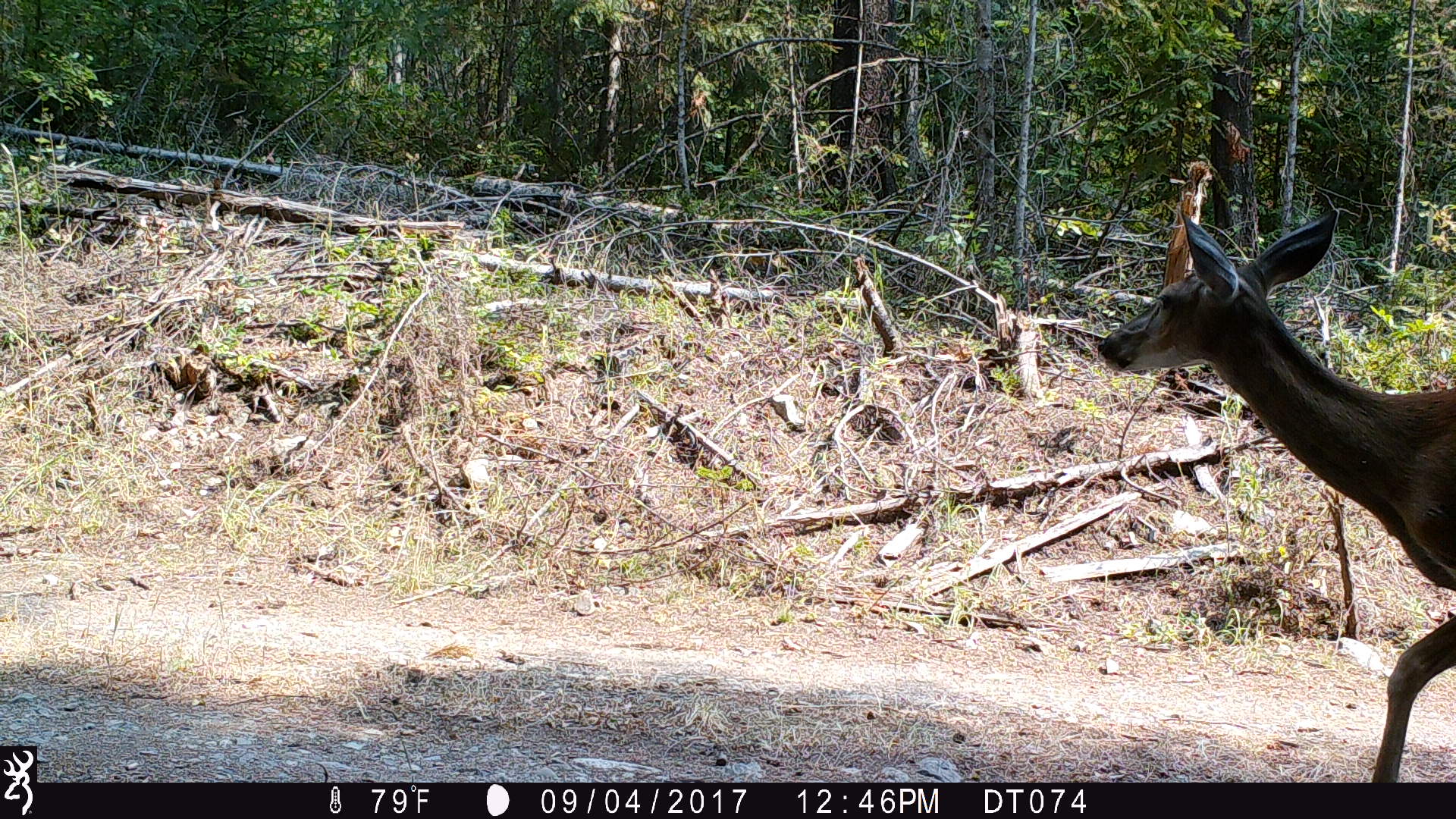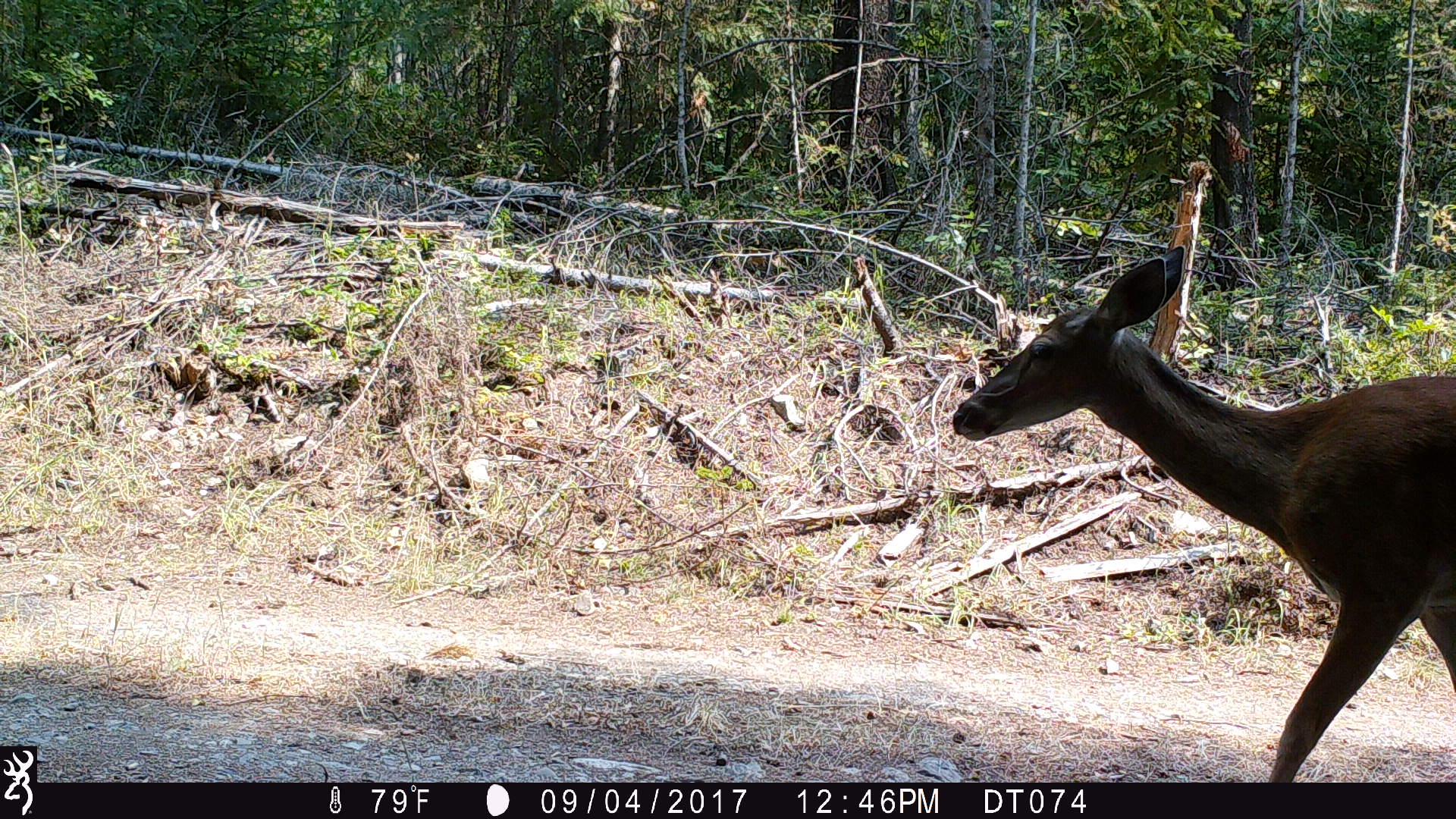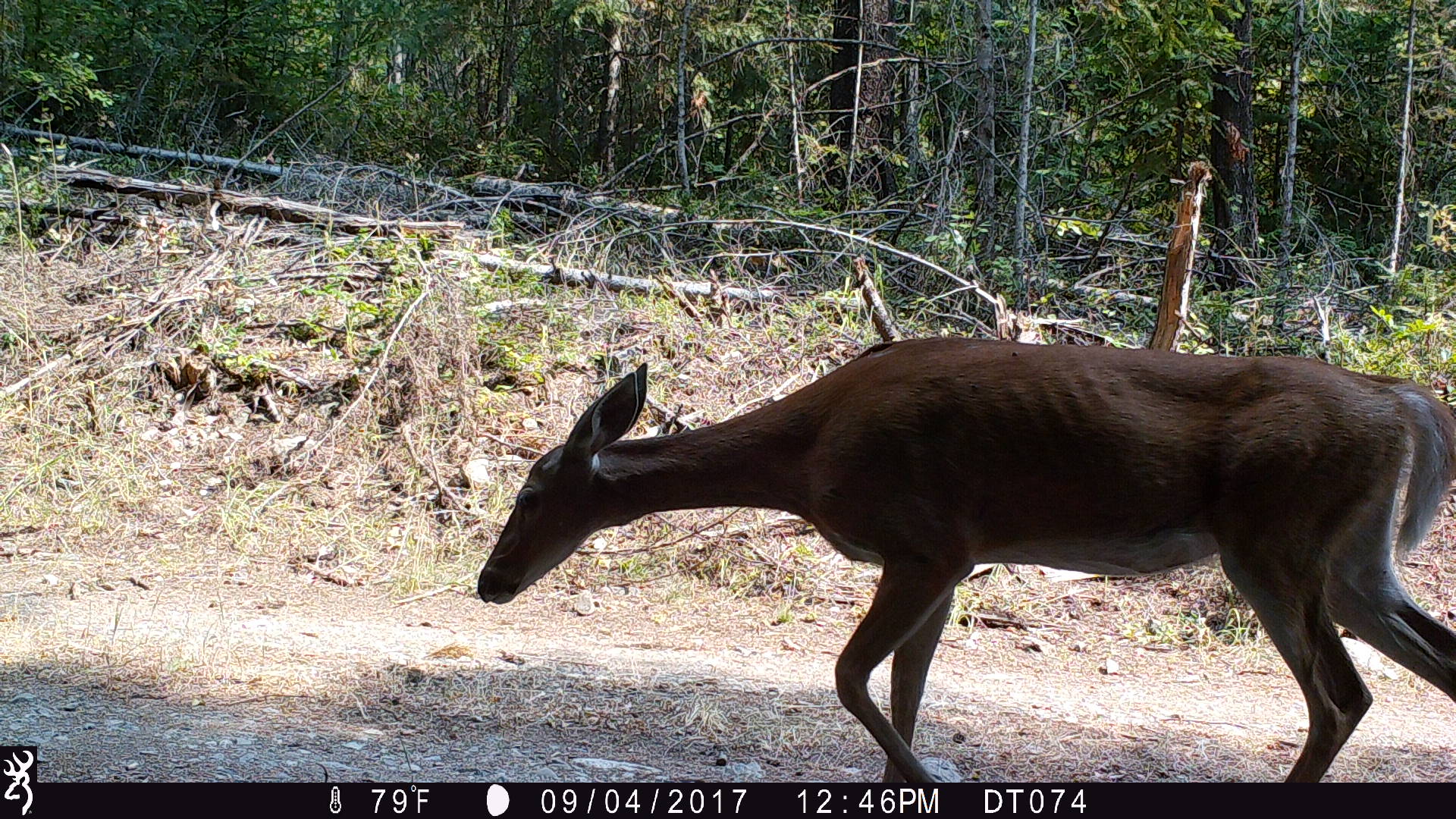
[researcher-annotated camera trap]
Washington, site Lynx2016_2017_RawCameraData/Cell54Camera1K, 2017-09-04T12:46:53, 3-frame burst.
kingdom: Animalia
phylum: Chordata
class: Mammalia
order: Artiodactyla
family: Cervidae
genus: Odocoileus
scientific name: Odocoileus virginianus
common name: white-tailed deer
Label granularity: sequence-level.